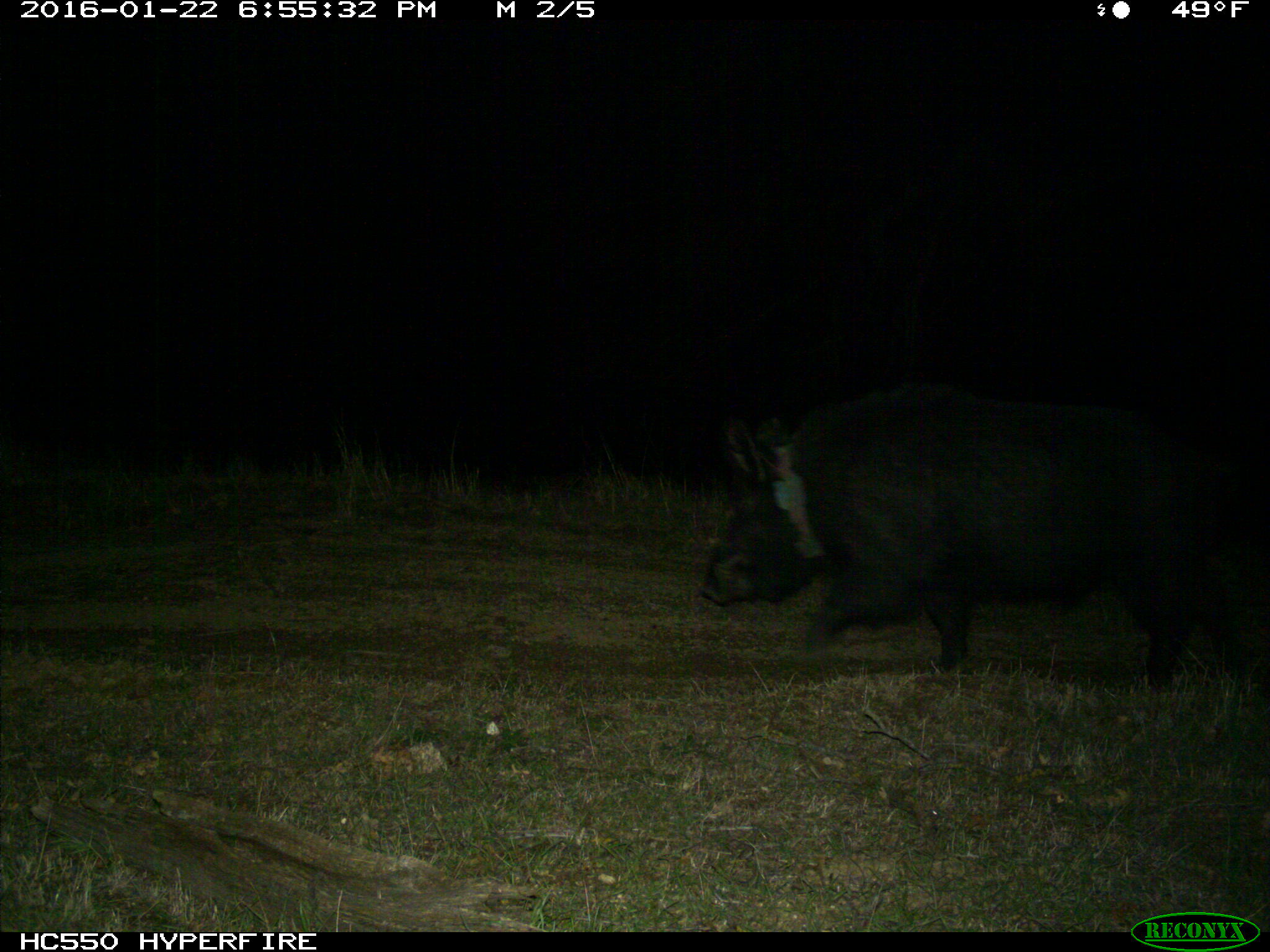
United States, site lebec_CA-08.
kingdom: Animalia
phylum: Chordata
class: Mammalia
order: Artiodactyla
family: Suidae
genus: Sus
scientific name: Sus scrofa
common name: wild boar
Sus scrofa (wild boar).